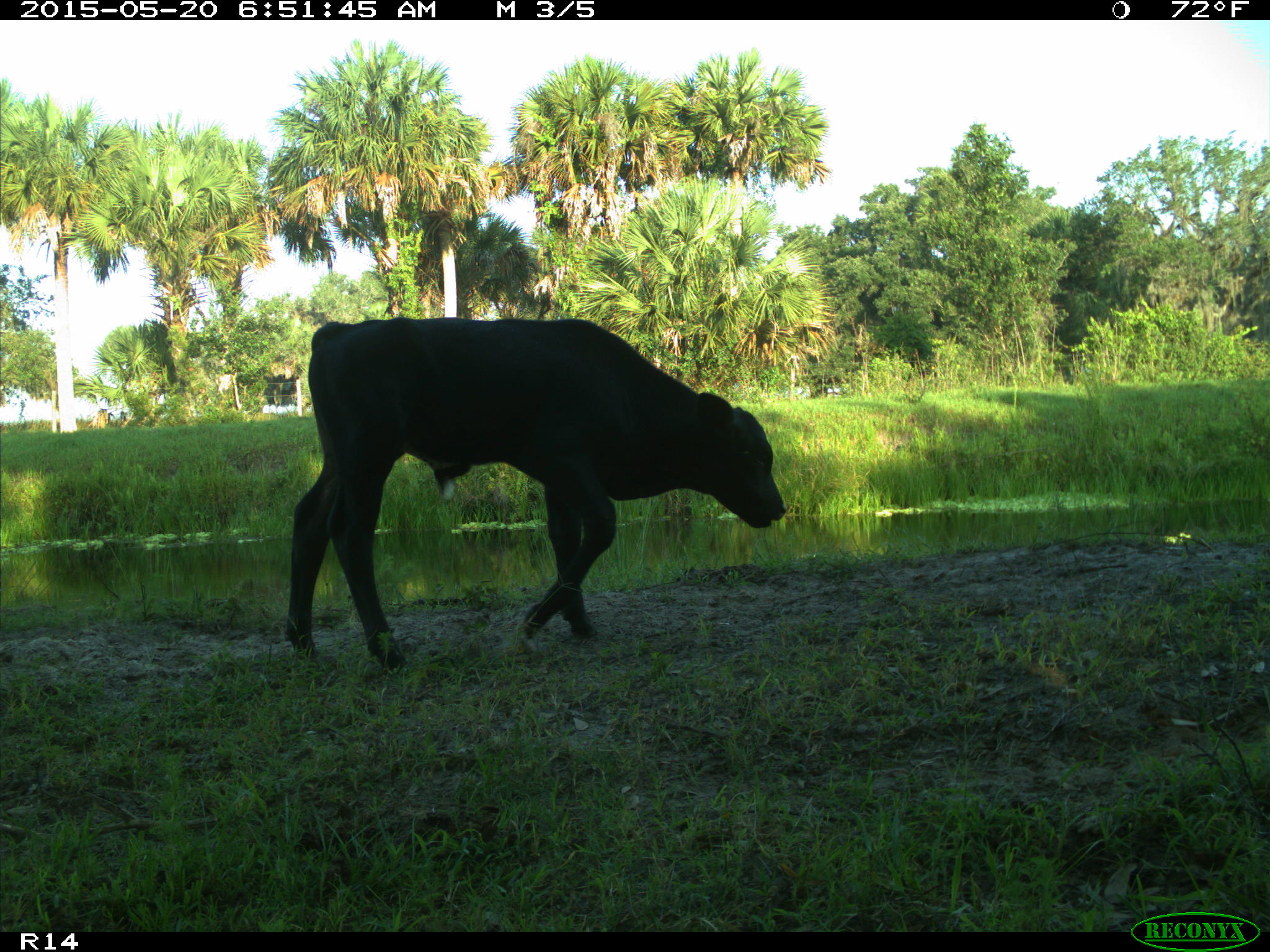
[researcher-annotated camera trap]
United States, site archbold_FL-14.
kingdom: Animalia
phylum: Chordata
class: Mammalia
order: Artiodactyla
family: Bovidae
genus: Bos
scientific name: Bos taurus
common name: domestic cow